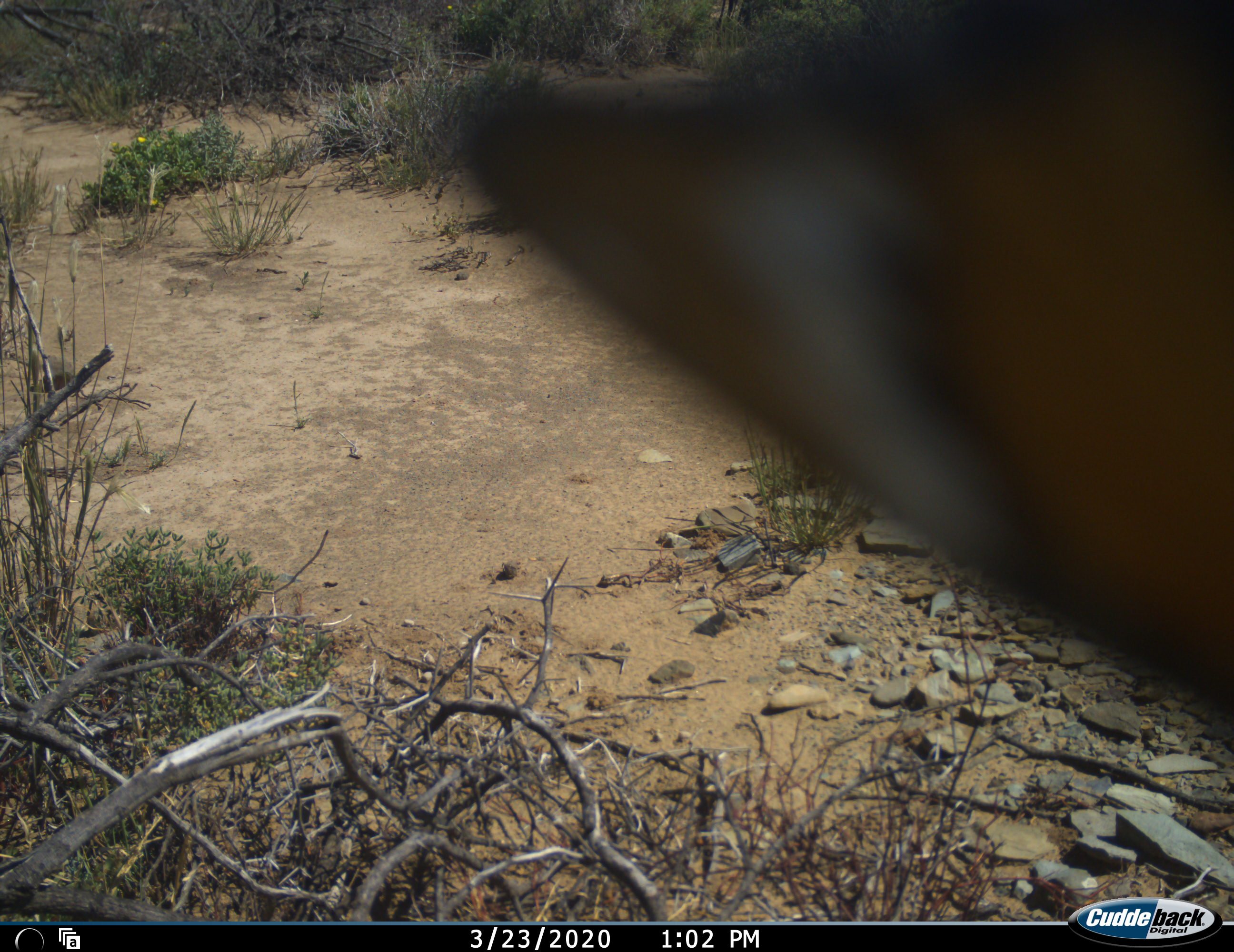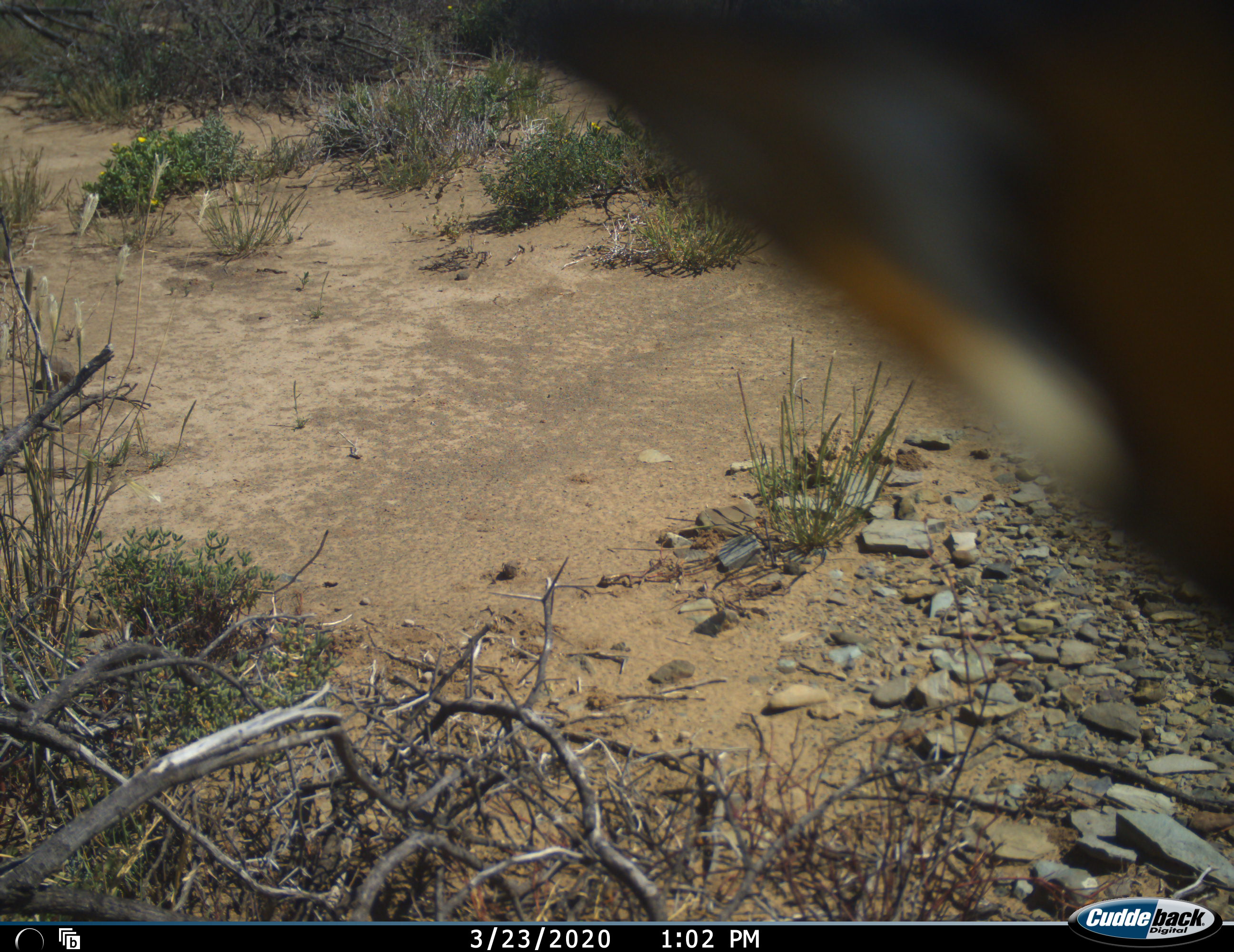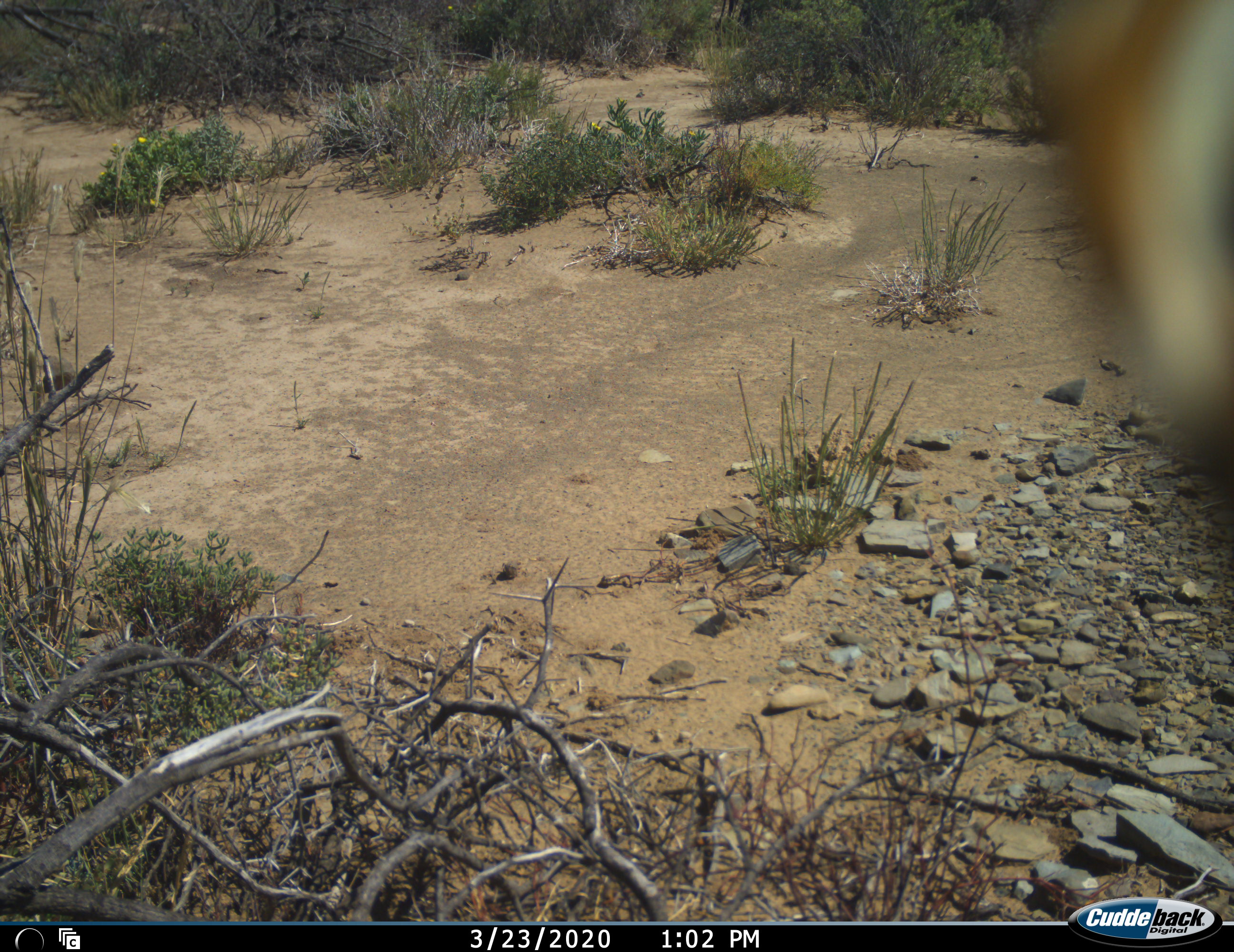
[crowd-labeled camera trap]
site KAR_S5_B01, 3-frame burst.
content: unidentified animal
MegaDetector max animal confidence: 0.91